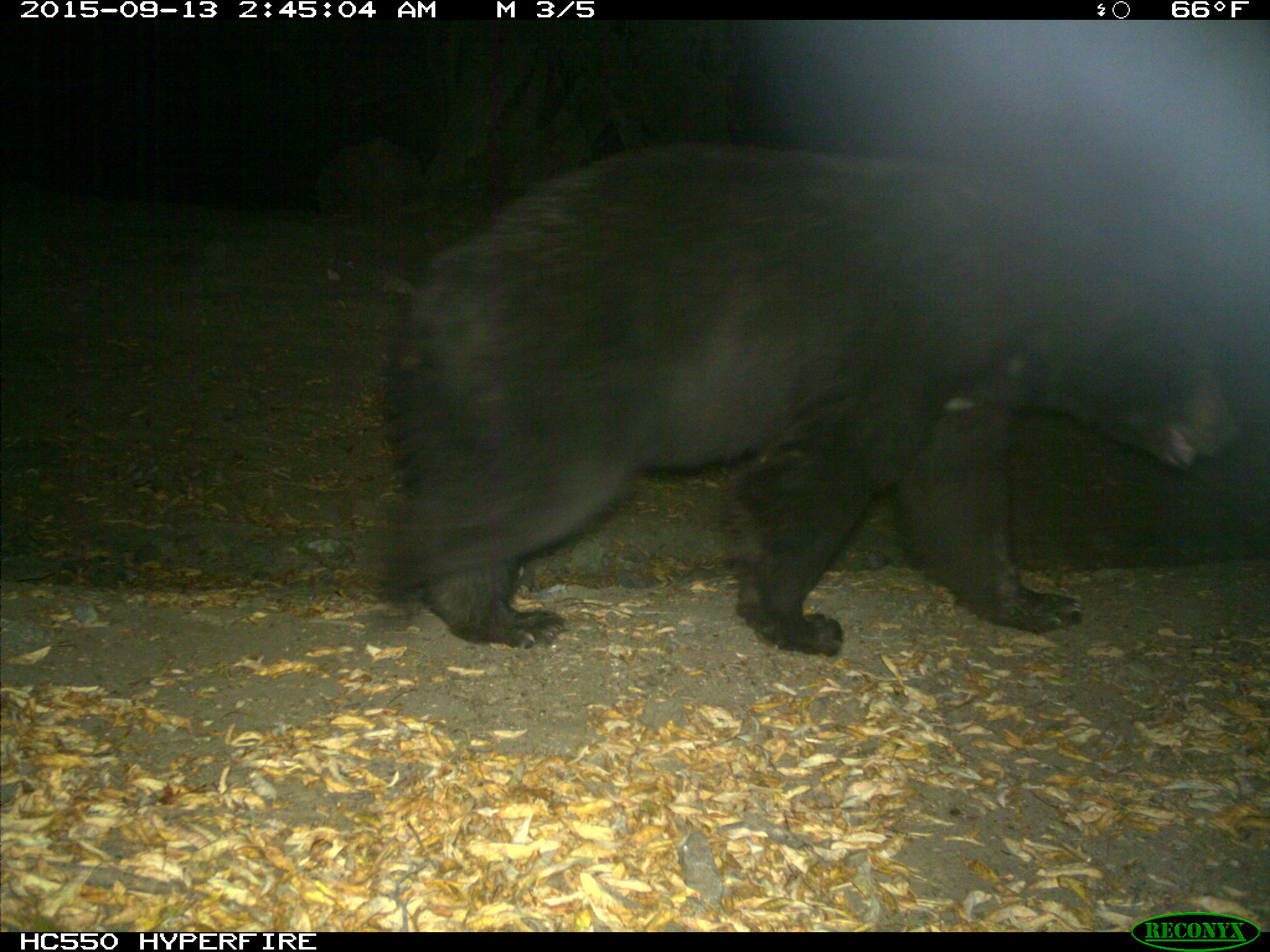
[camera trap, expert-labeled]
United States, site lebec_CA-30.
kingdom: Animalia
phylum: Chordata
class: Mammalia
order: Carnivora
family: Ursidae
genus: Ursus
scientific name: Ursus americanus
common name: american black bear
Ursus americanus (american black bear).